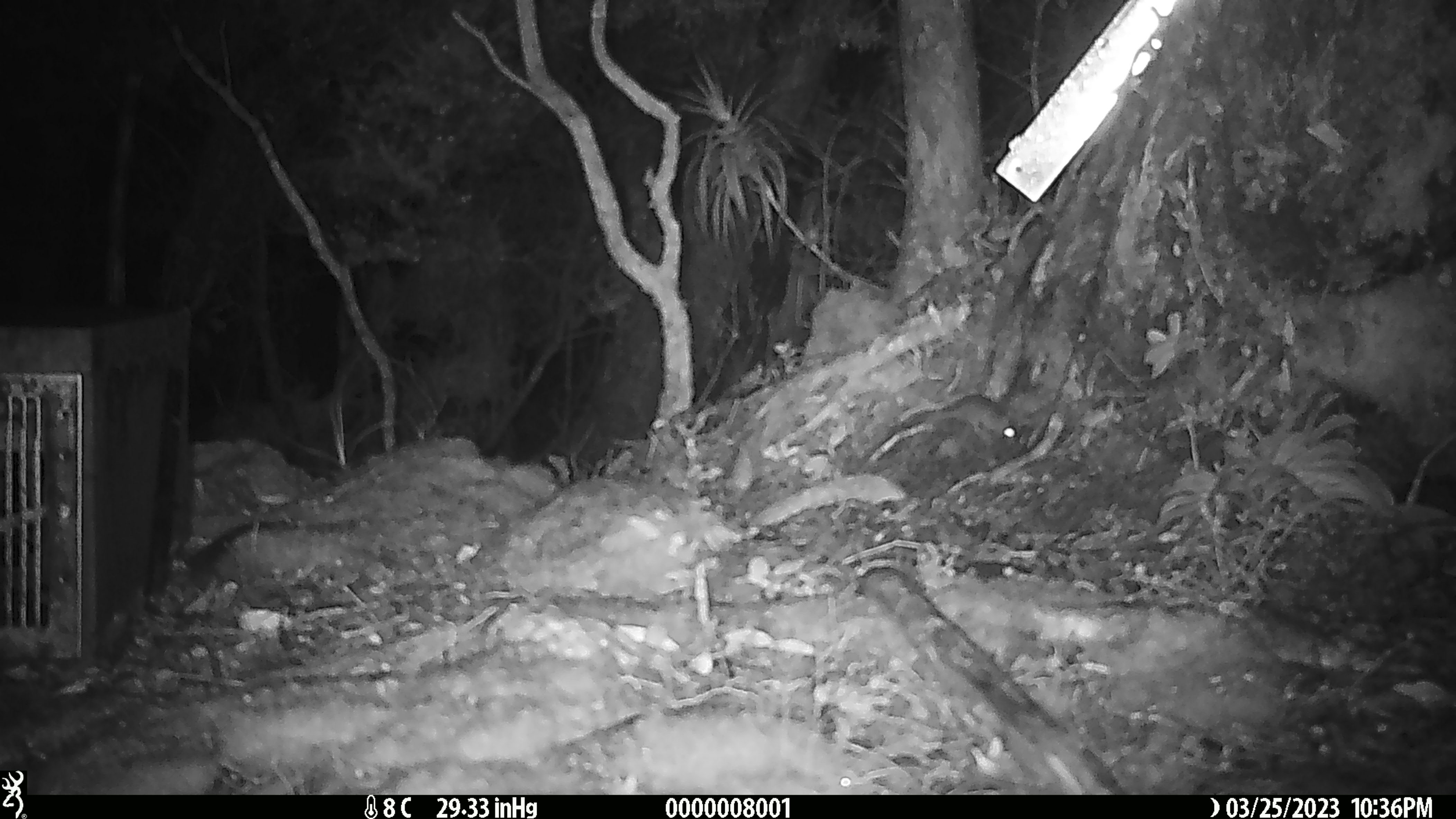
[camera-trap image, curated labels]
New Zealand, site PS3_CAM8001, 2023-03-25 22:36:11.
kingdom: Animalia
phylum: Chordata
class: Mammalia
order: Rodentia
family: Muridae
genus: Mus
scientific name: Mus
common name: mouse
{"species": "mouse (Mus)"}